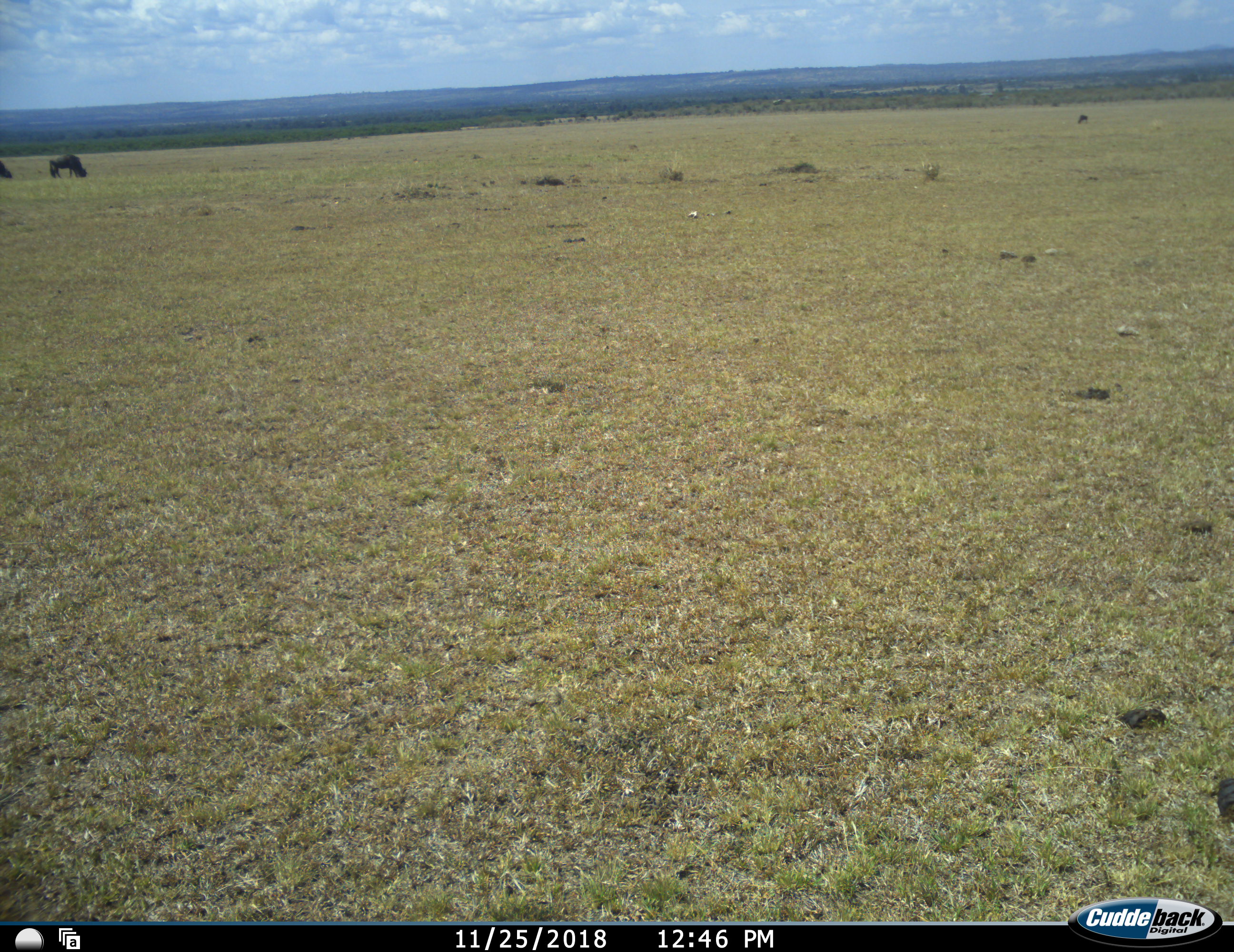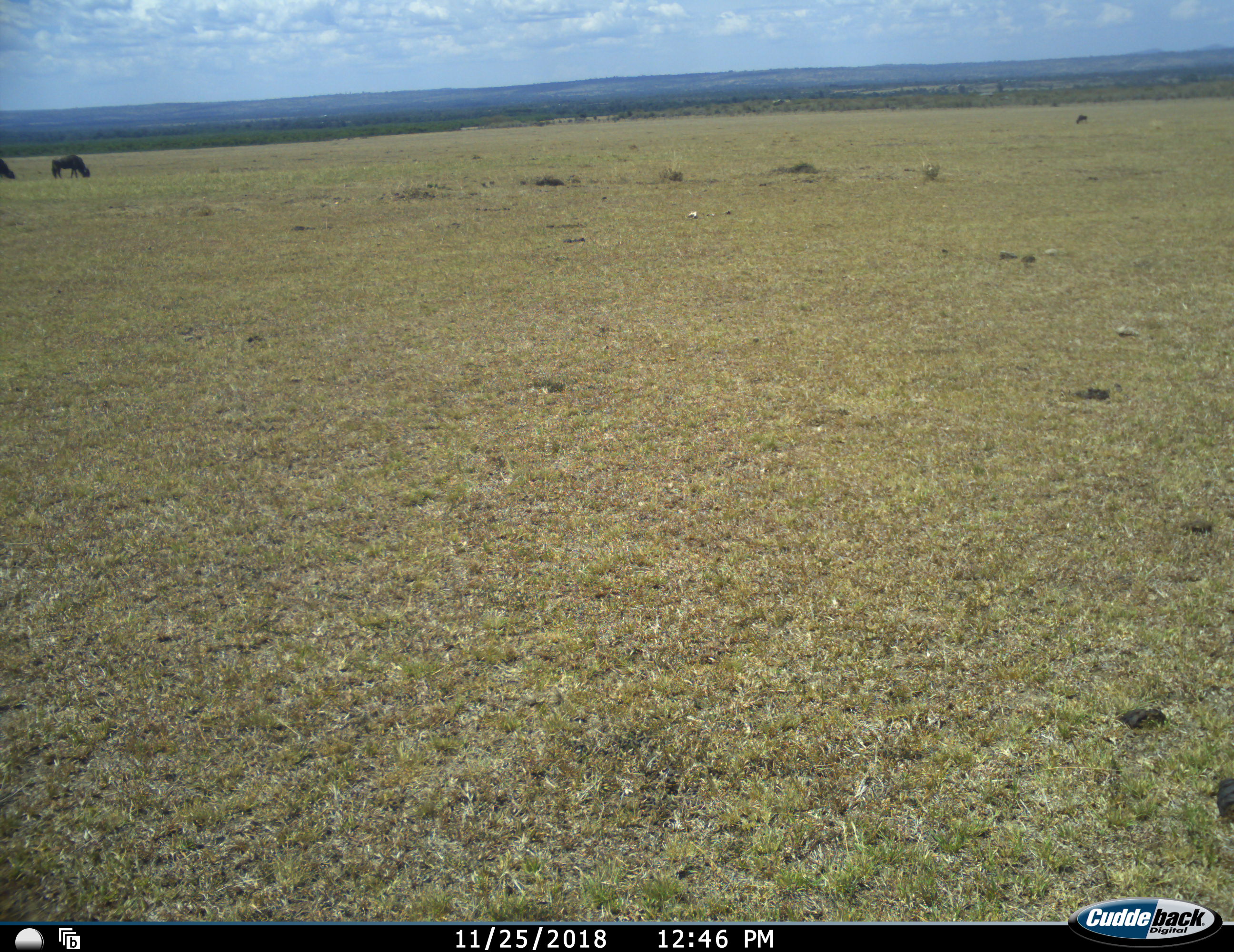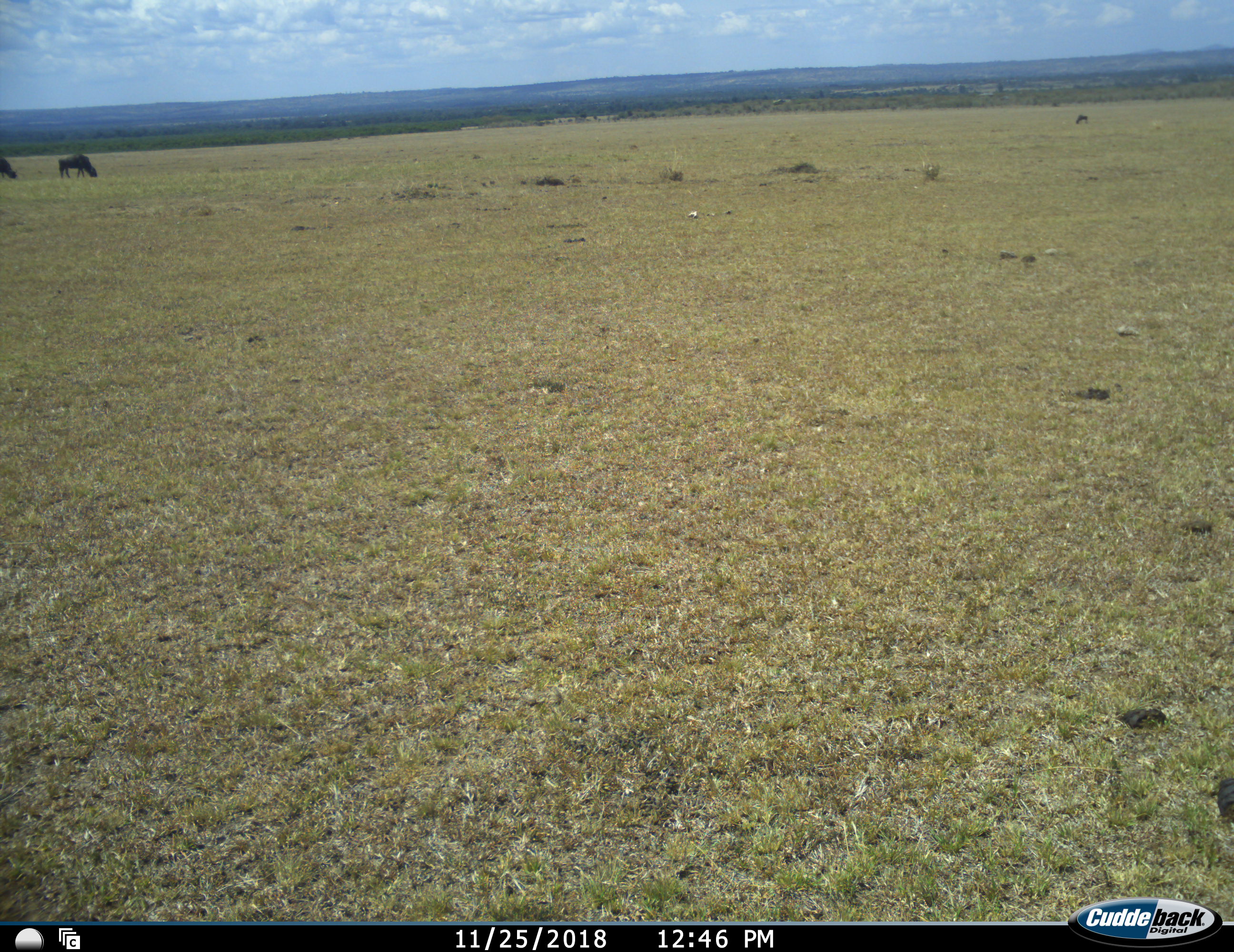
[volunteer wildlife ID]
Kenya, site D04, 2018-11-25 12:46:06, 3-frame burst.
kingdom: Animalia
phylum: Chordata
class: Mammalia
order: Artiodactyla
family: Bovidae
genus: Connochaetes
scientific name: Connochaetes taurinus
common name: common wildebeest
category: wildebeest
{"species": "wildebeest (common wildebeest) (Connochaetes taurinus)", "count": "2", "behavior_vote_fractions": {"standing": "12%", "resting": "0%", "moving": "62%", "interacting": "0%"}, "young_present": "0%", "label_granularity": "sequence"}